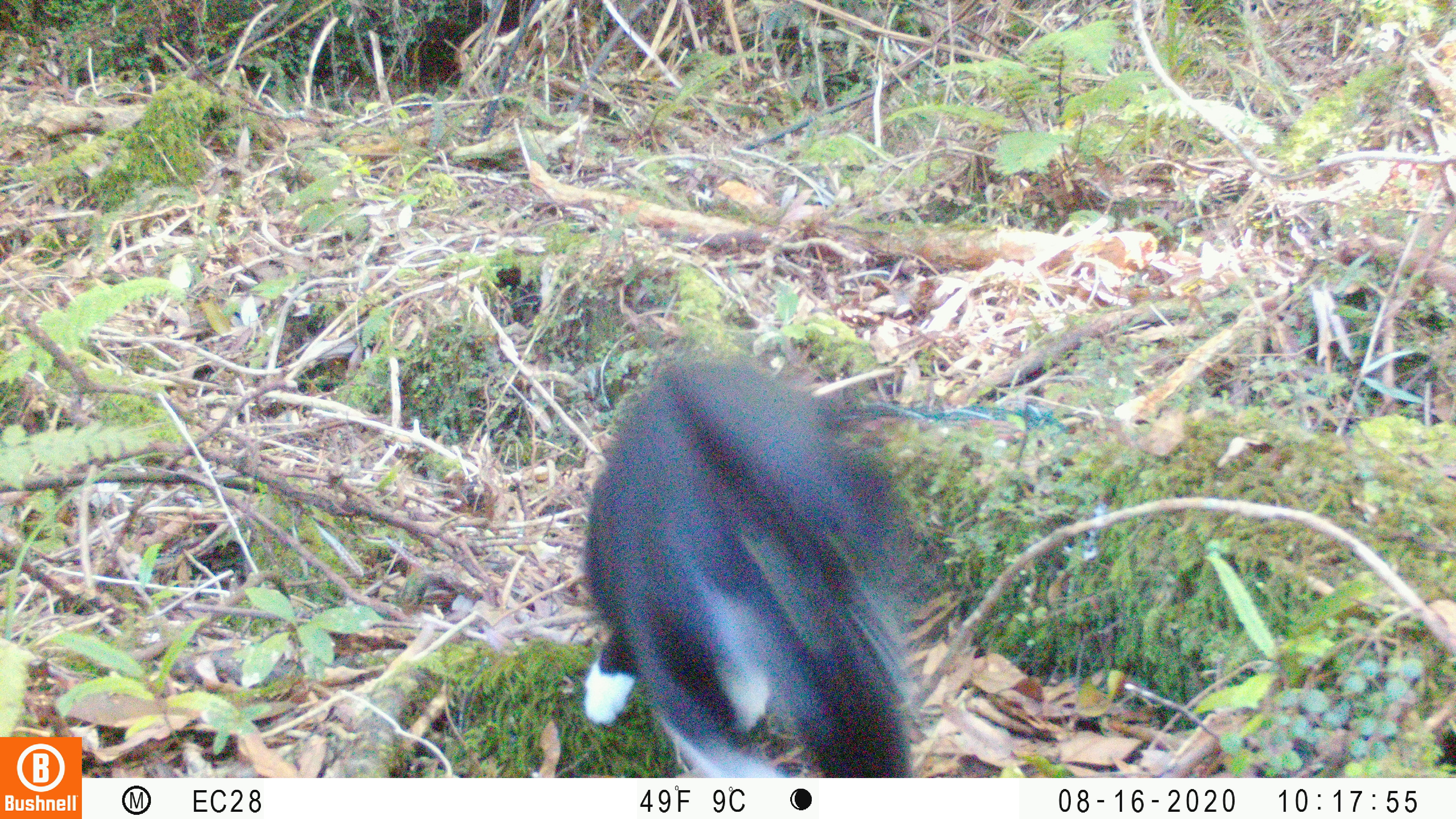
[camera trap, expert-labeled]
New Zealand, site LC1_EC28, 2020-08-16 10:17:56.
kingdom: Animalia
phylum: Chordata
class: Mammalia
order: Carnivora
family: Felidae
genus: Felis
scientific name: Felis catus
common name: domestic cat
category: cat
Cat (domestic cat) (Felis catus).